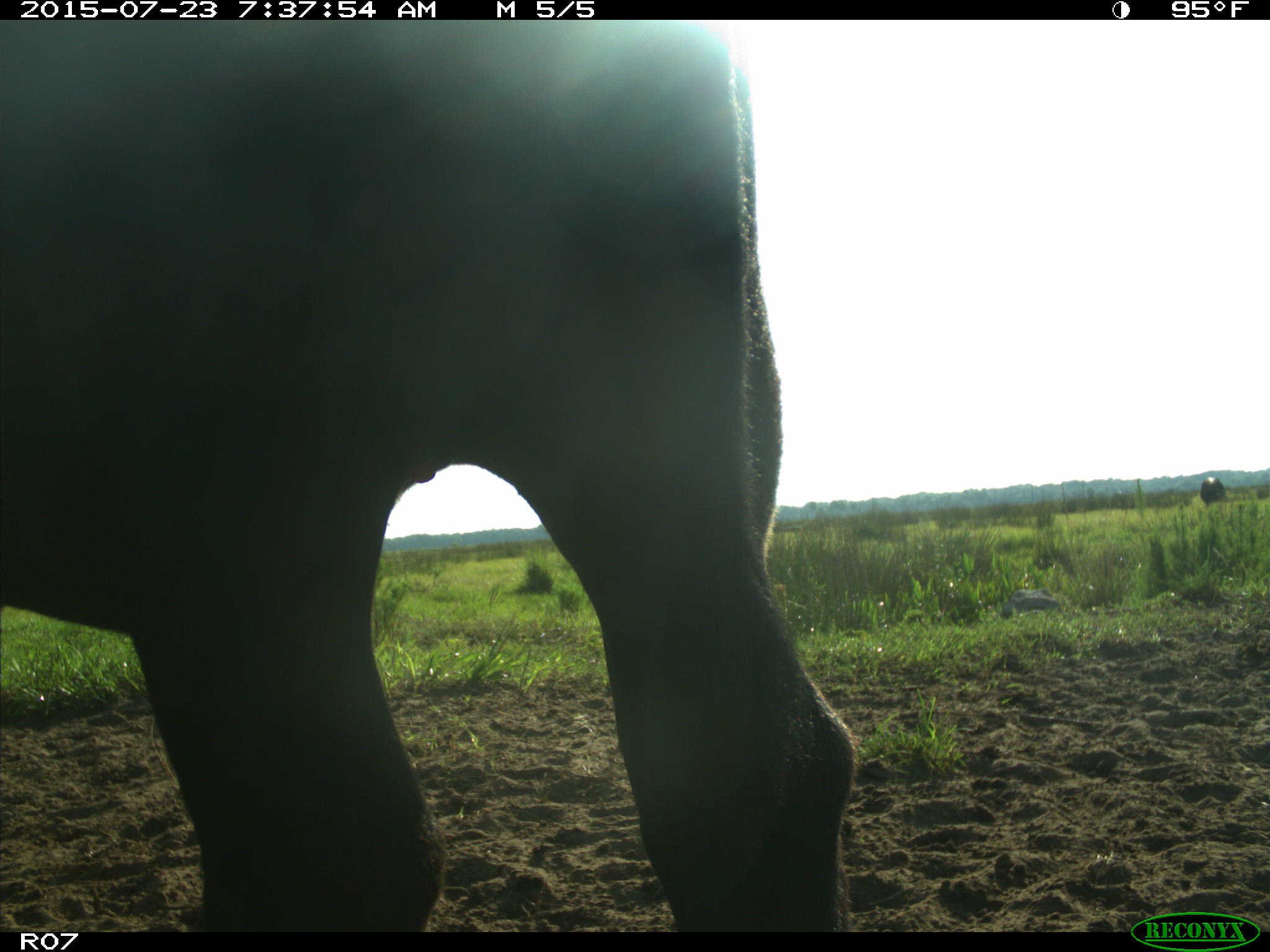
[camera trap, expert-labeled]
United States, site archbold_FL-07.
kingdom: Animalia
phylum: Chordata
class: Mammalia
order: Artiodactyla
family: Bovidae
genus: Bos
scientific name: Bos taurus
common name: domestic cow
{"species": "Bos taurus (domestic cow)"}